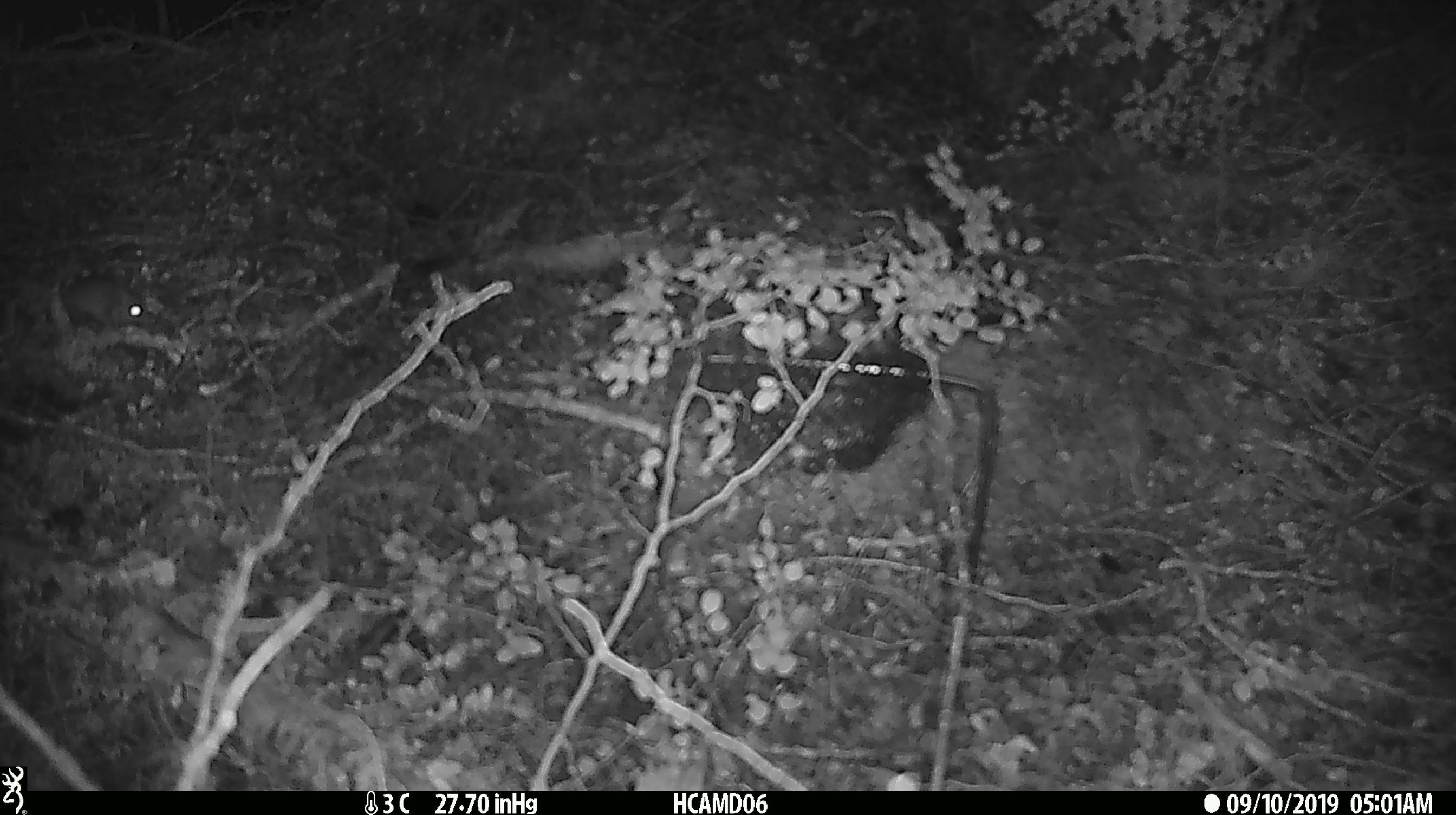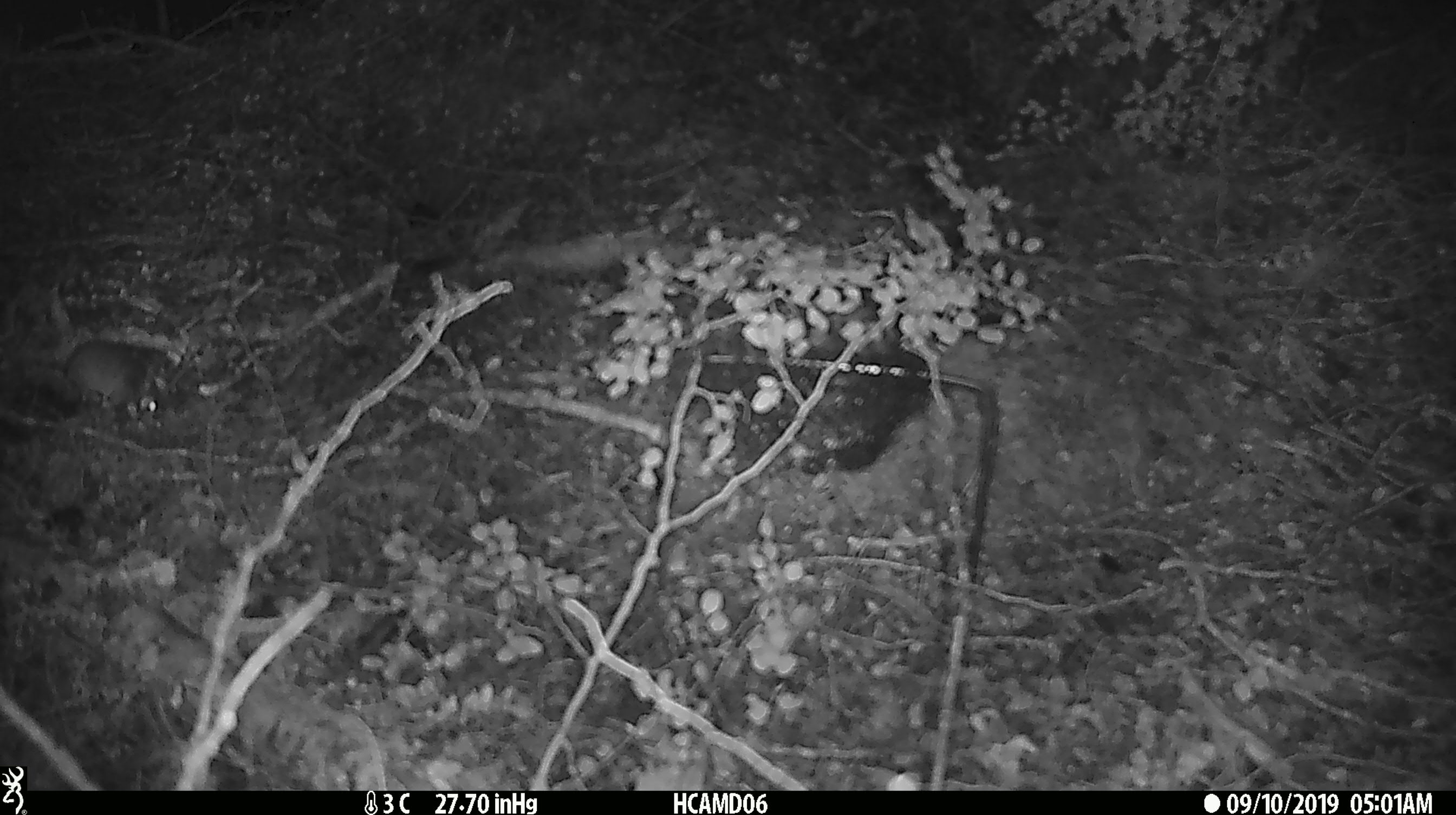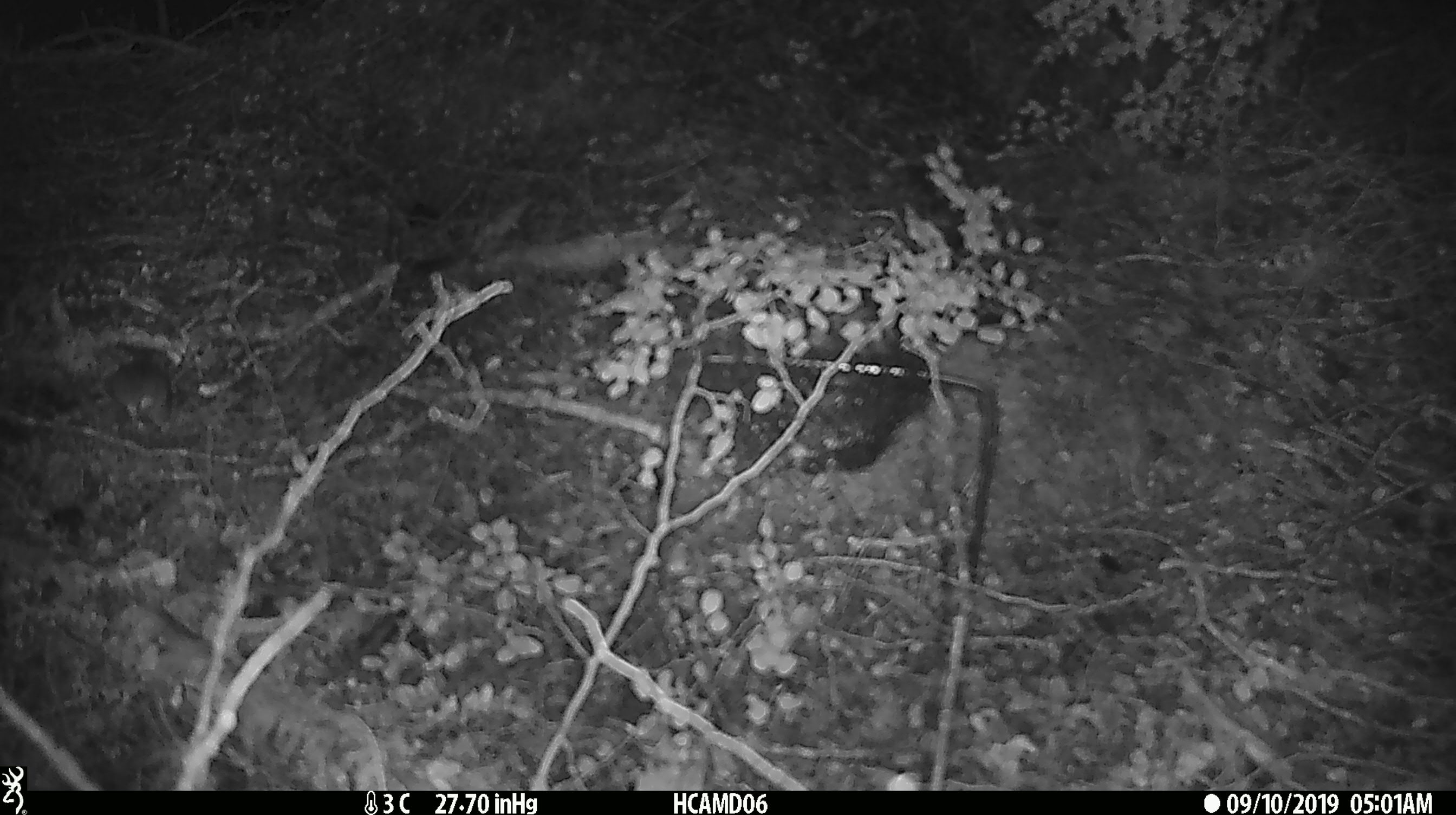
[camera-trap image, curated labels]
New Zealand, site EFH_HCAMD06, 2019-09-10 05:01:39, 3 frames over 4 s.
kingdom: Animalia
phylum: Chordata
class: Mammalia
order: Rodentia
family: Muridae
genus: Mus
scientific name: Mus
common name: mouse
Mouse (Mus).